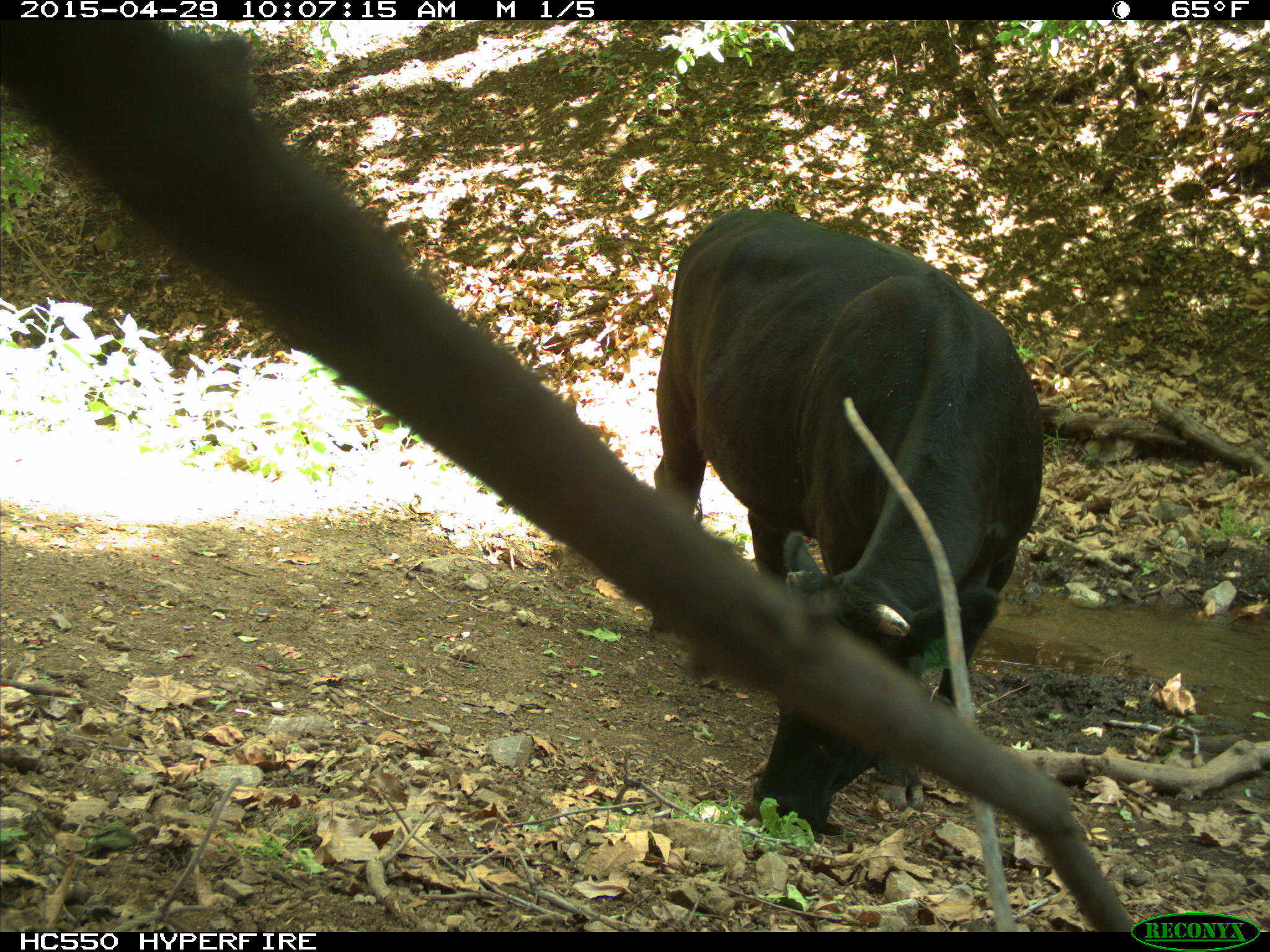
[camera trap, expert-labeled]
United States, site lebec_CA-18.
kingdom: Animalia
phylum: Chordata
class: Mammalia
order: Artiodactyla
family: Bovidae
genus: Bos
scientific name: Bos taurus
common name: domestic cow